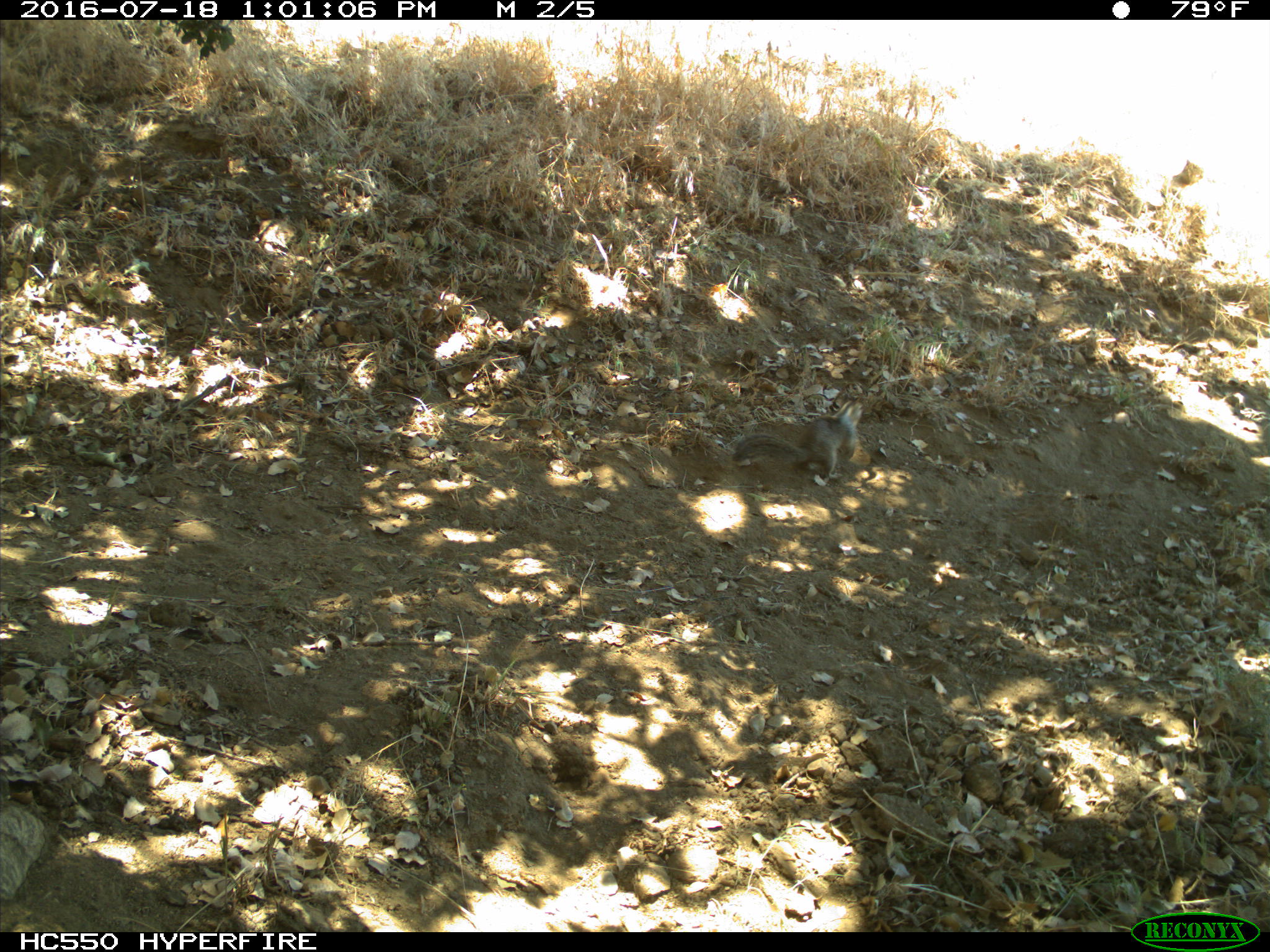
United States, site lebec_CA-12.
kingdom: Animalia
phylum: Chordata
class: Mammalia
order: Rodentia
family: Sciuridae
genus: Otospermophilus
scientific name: Otospermophilus beecheyi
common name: california ground squirrel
Otospermophilus beecheyi (california ground squirrel).